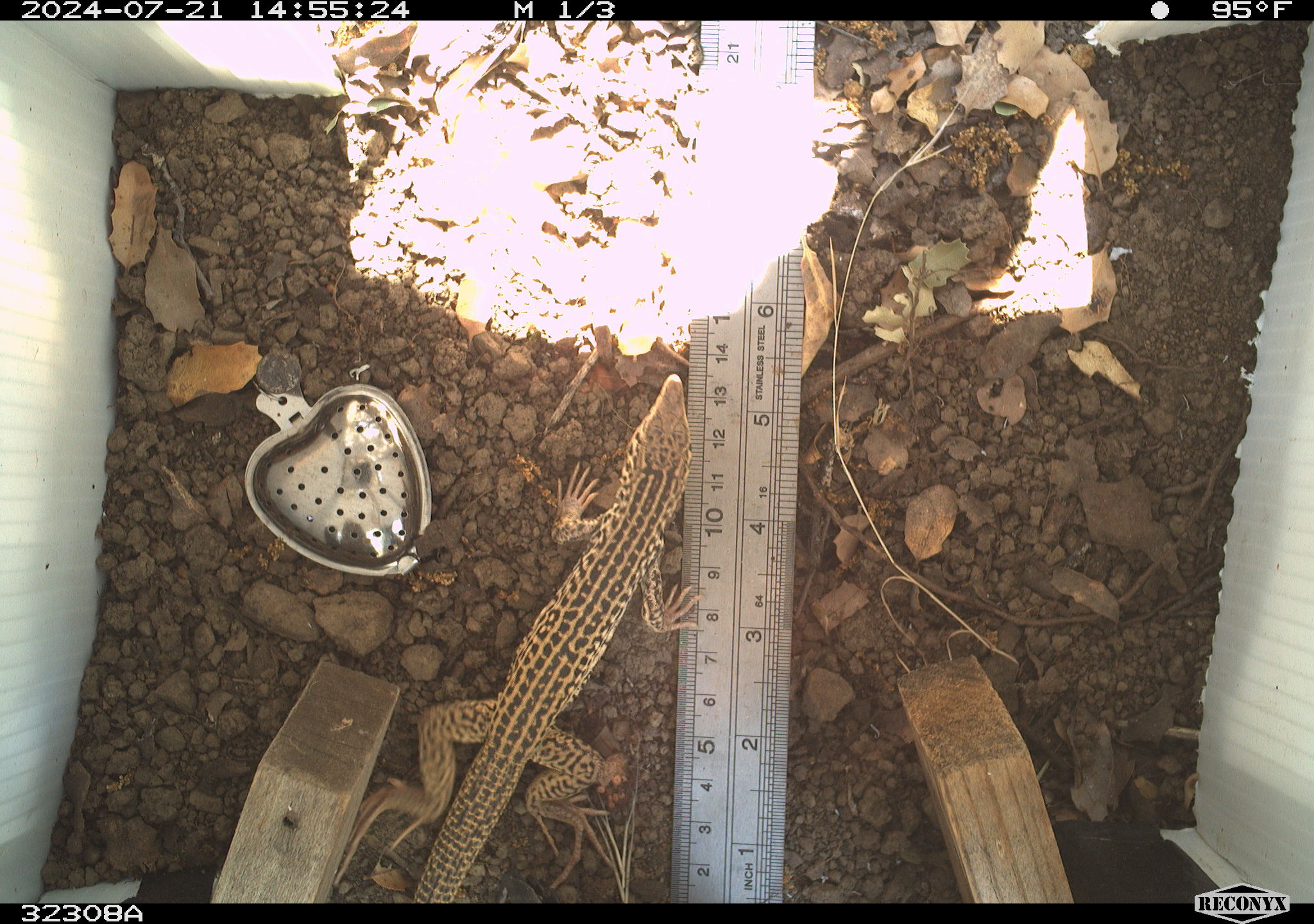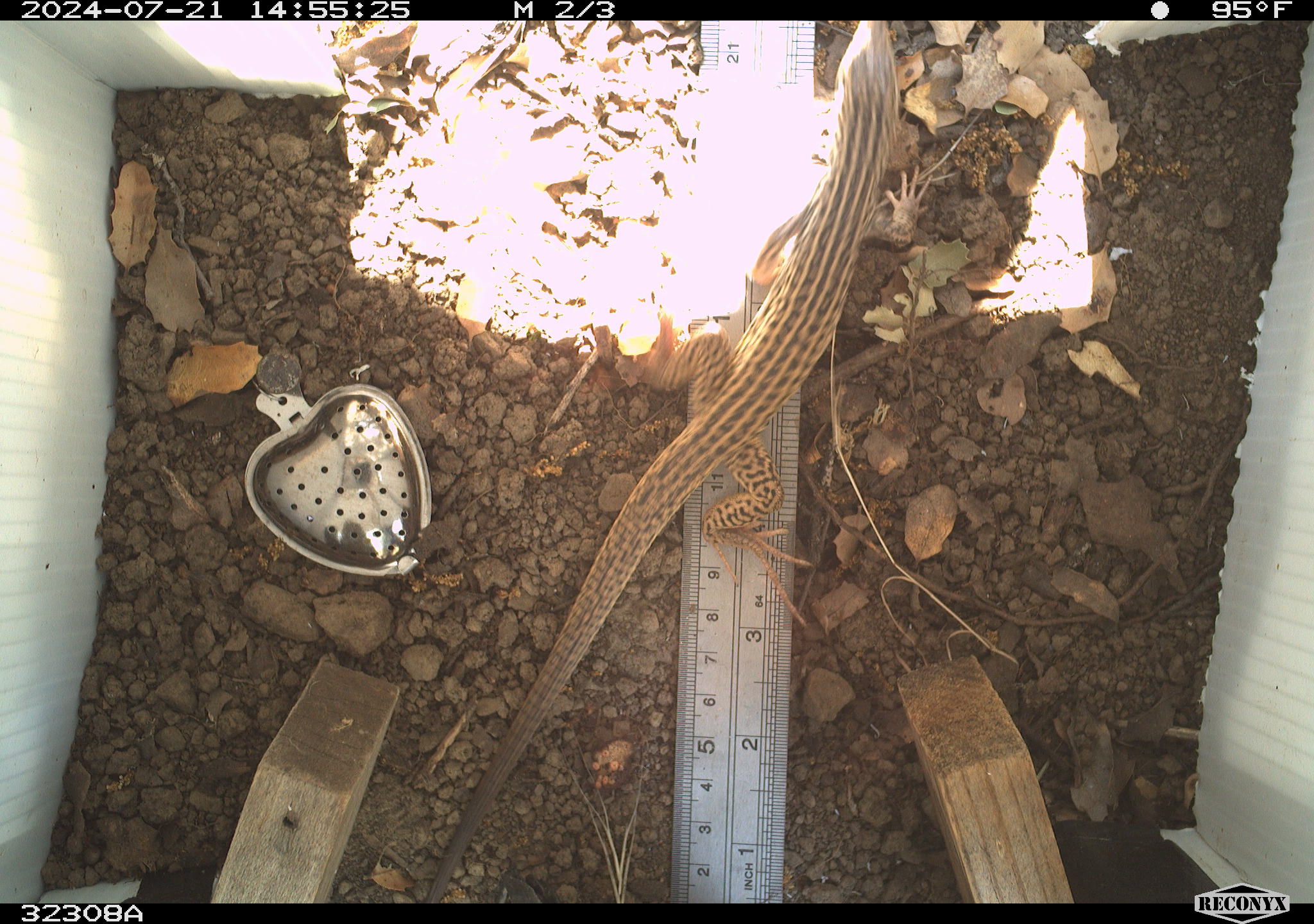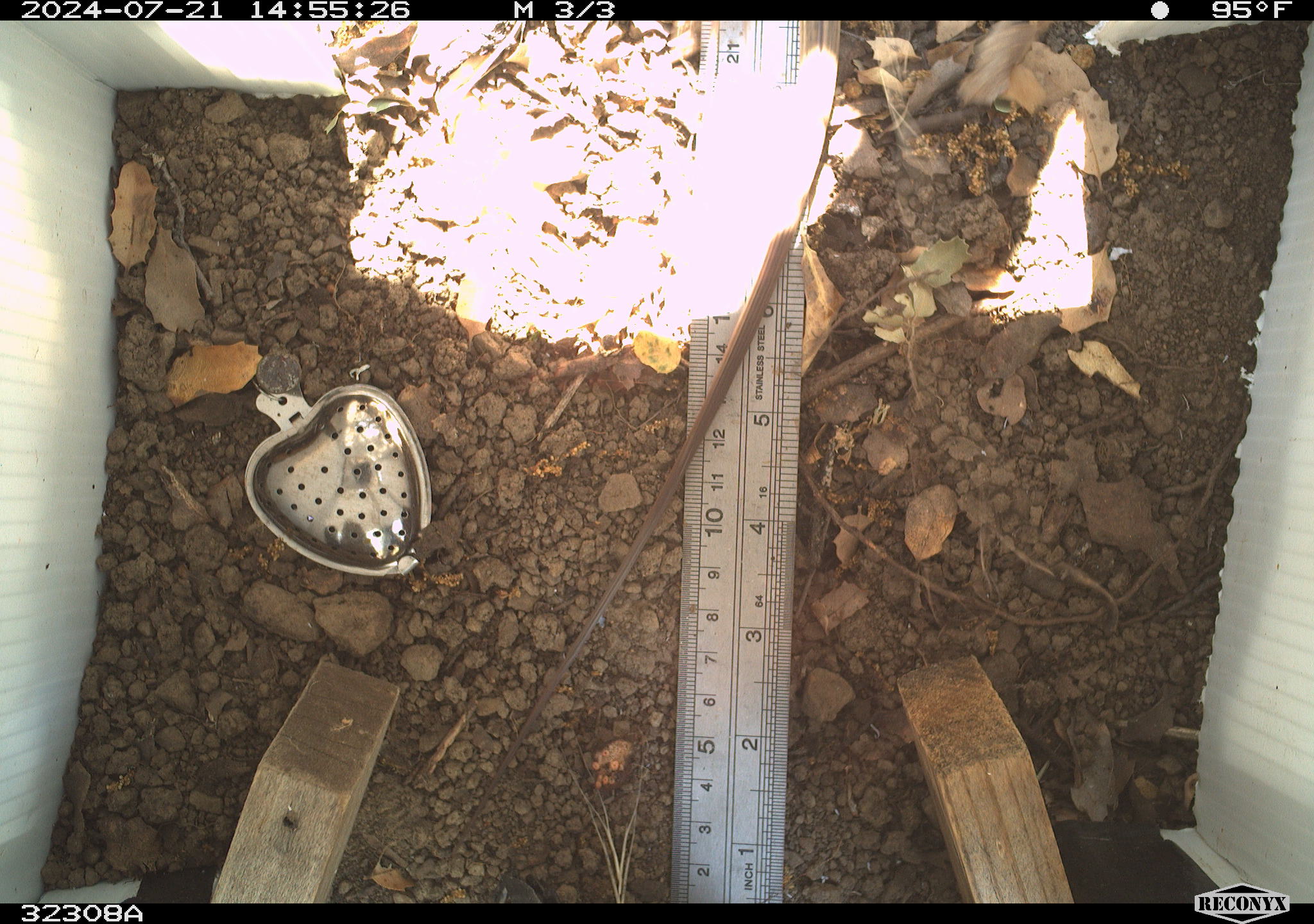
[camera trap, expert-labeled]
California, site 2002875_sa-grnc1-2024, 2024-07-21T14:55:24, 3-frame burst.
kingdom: Animalia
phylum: Chordata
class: Reptilia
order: Squamata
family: Teiidae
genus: Aspidoscelis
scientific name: Aspidoscelis tigris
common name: western whiptail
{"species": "western whiptail (Aspidoscelis tigris)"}